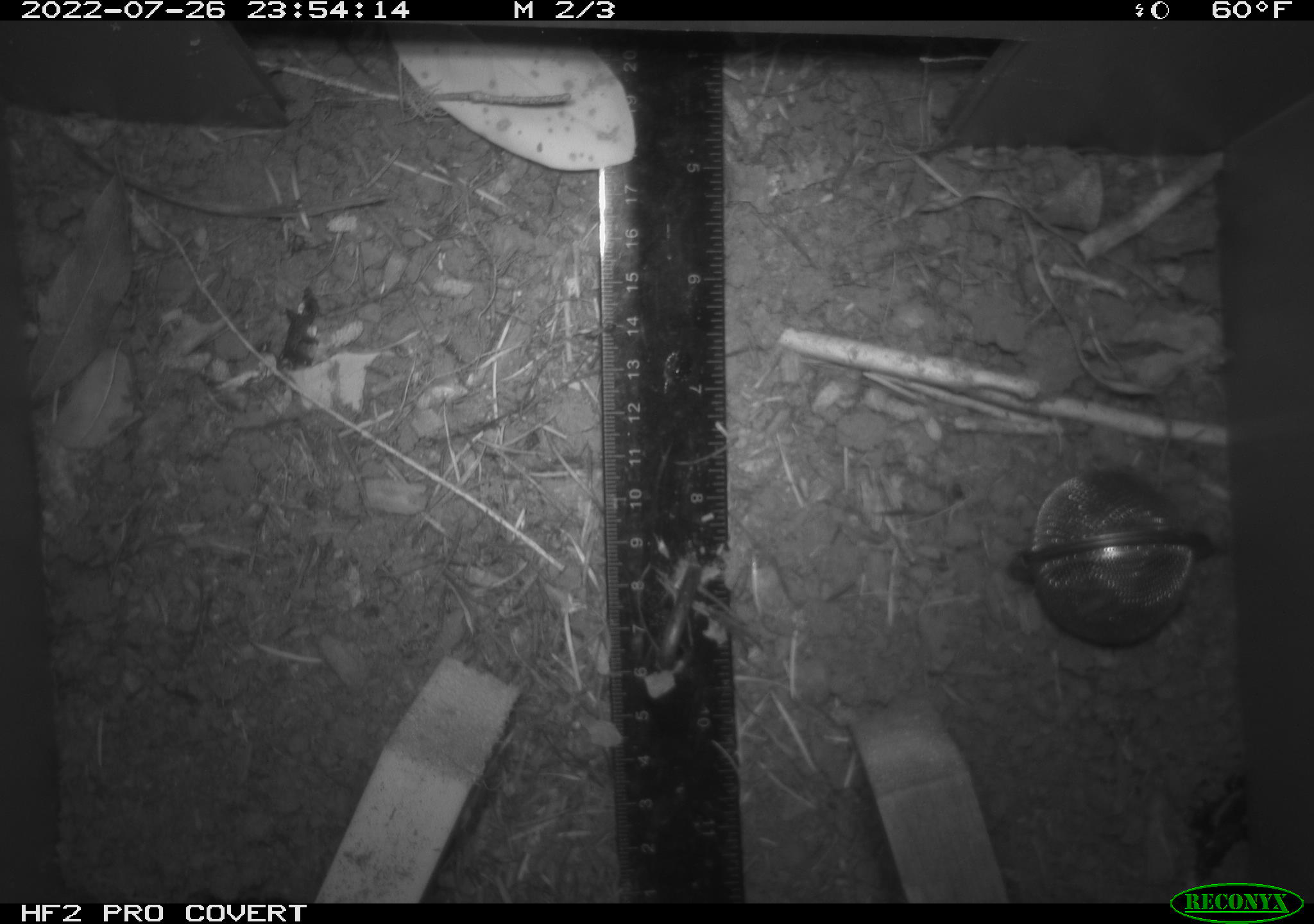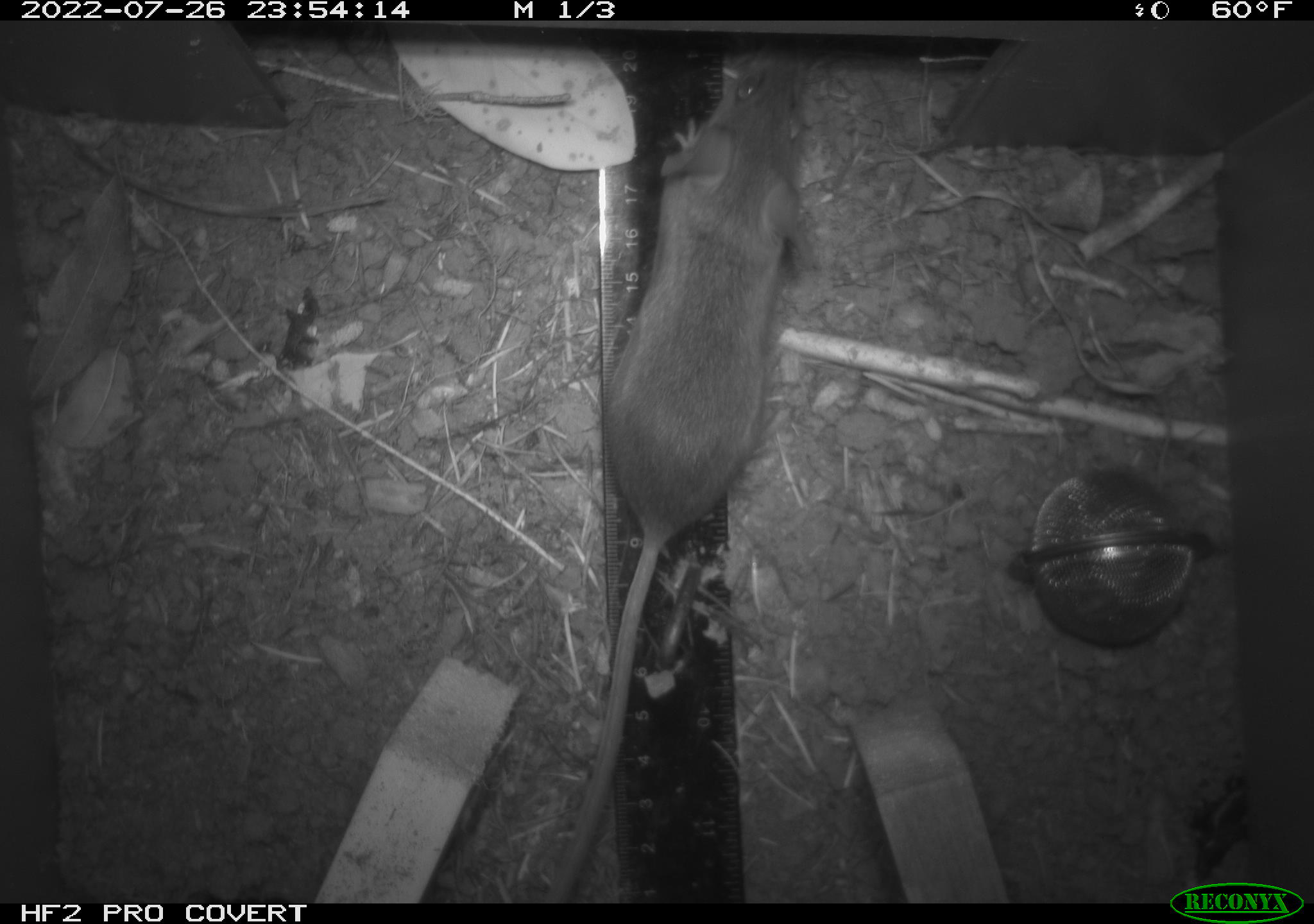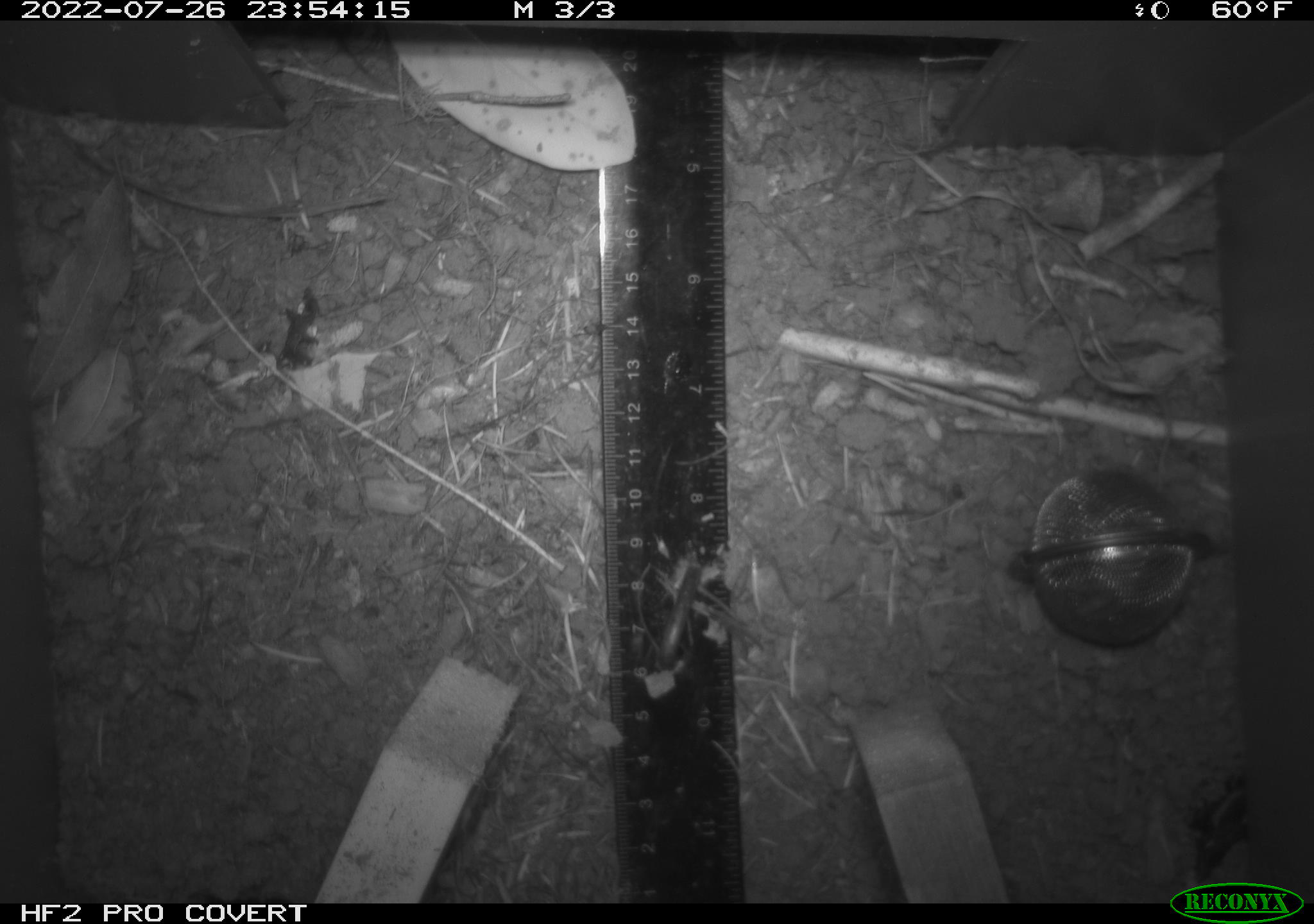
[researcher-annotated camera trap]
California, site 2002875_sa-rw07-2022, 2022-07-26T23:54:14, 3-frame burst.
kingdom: Animalia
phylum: Chordata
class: Mammalia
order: Rodentia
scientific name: Rodentia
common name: mouse species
Mouse species (Rodentia).